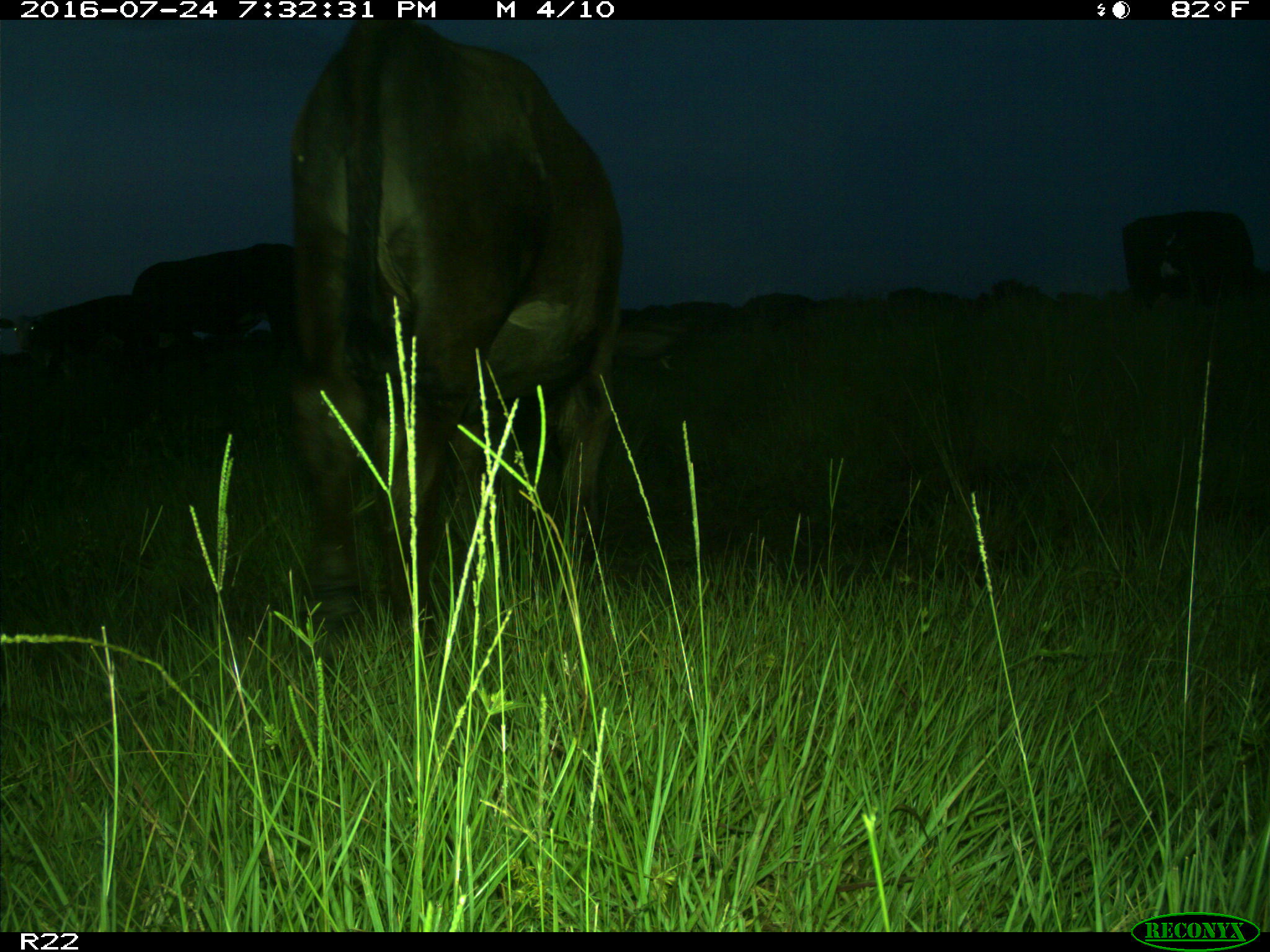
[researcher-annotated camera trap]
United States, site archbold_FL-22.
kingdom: Animalia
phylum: Chordata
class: Mammalia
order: Artiodactyla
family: Bovidae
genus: Bos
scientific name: Bos taurus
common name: domestic cow